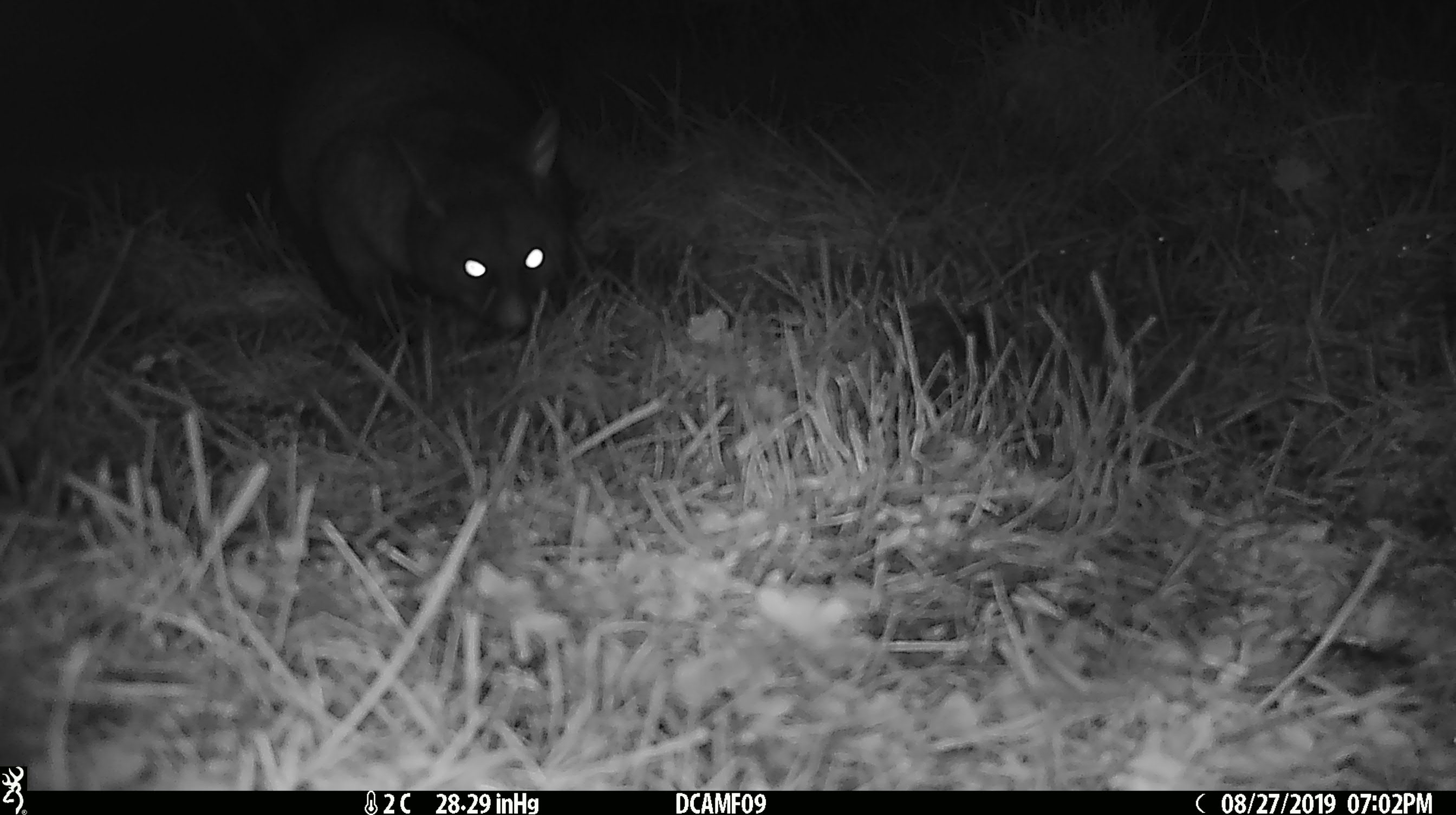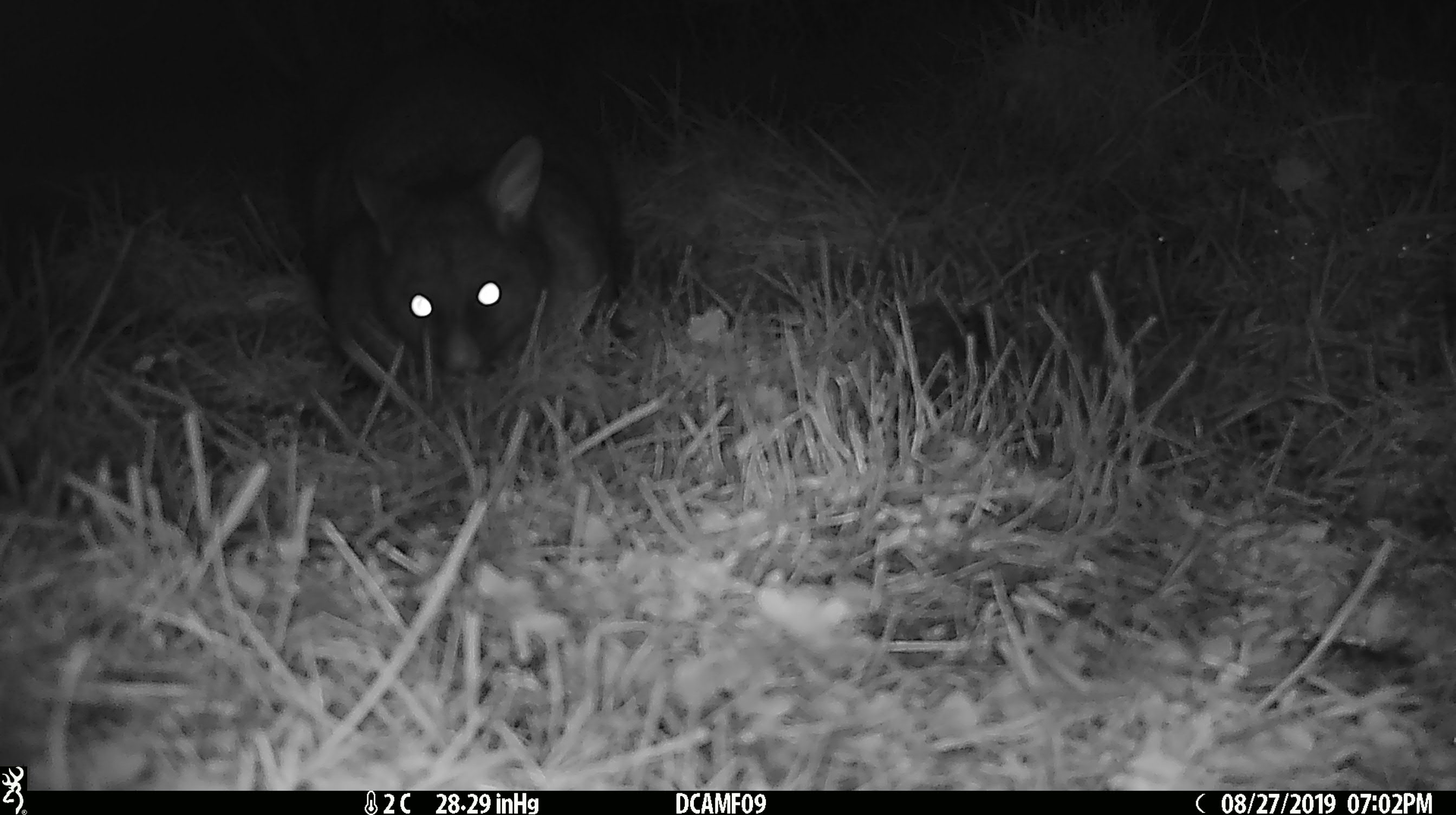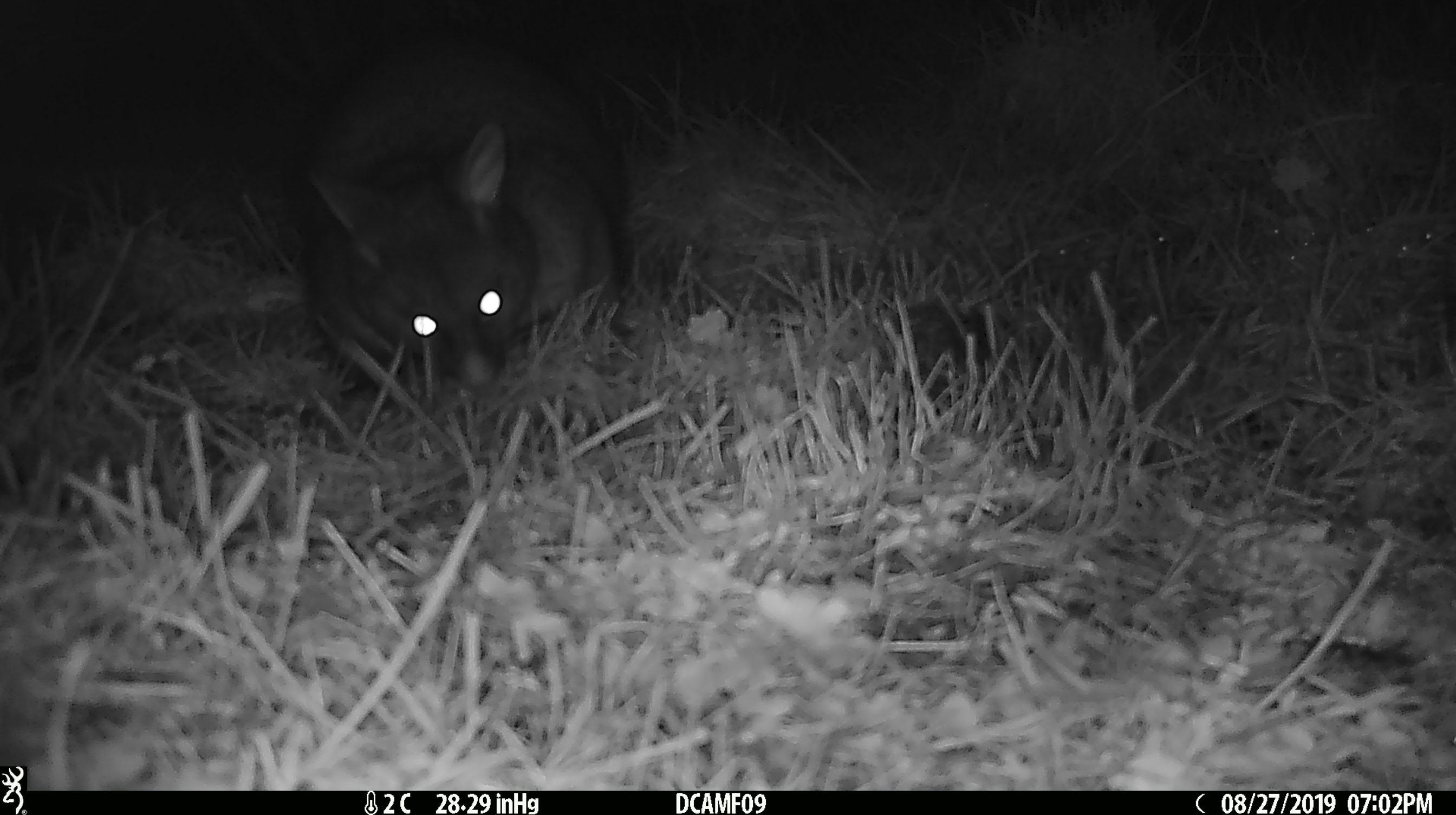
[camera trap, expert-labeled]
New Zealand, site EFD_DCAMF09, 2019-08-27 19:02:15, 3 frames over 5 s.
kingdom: Animalia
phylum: Chordata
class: Mammalia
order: Diprotodontia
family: Phalangeridae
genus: Trichosurus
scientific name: Trichosurus vulpecula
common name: common brushtail possum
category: possum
Possum (common brushtail possum) (Trichosurus vulpecula).